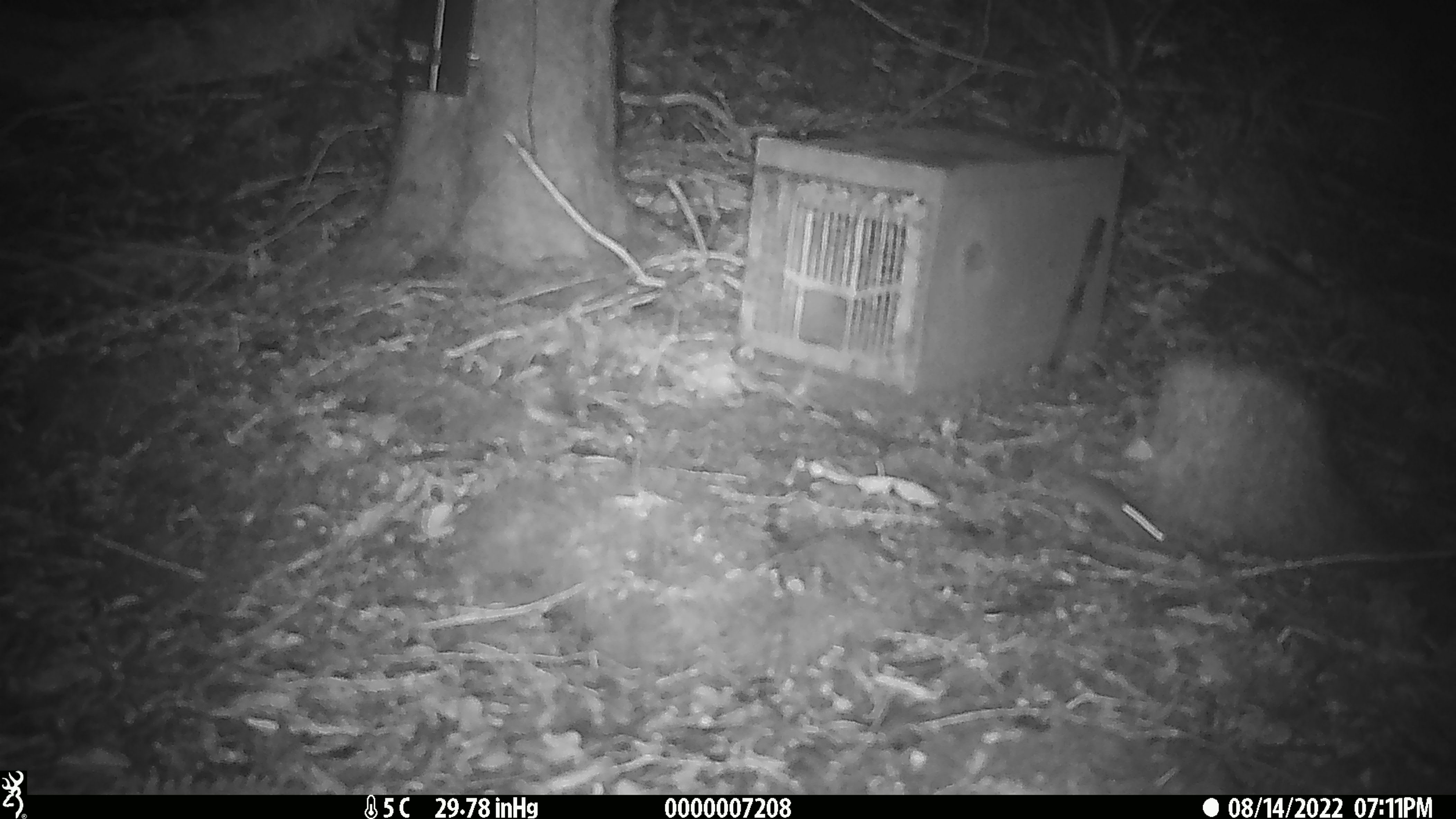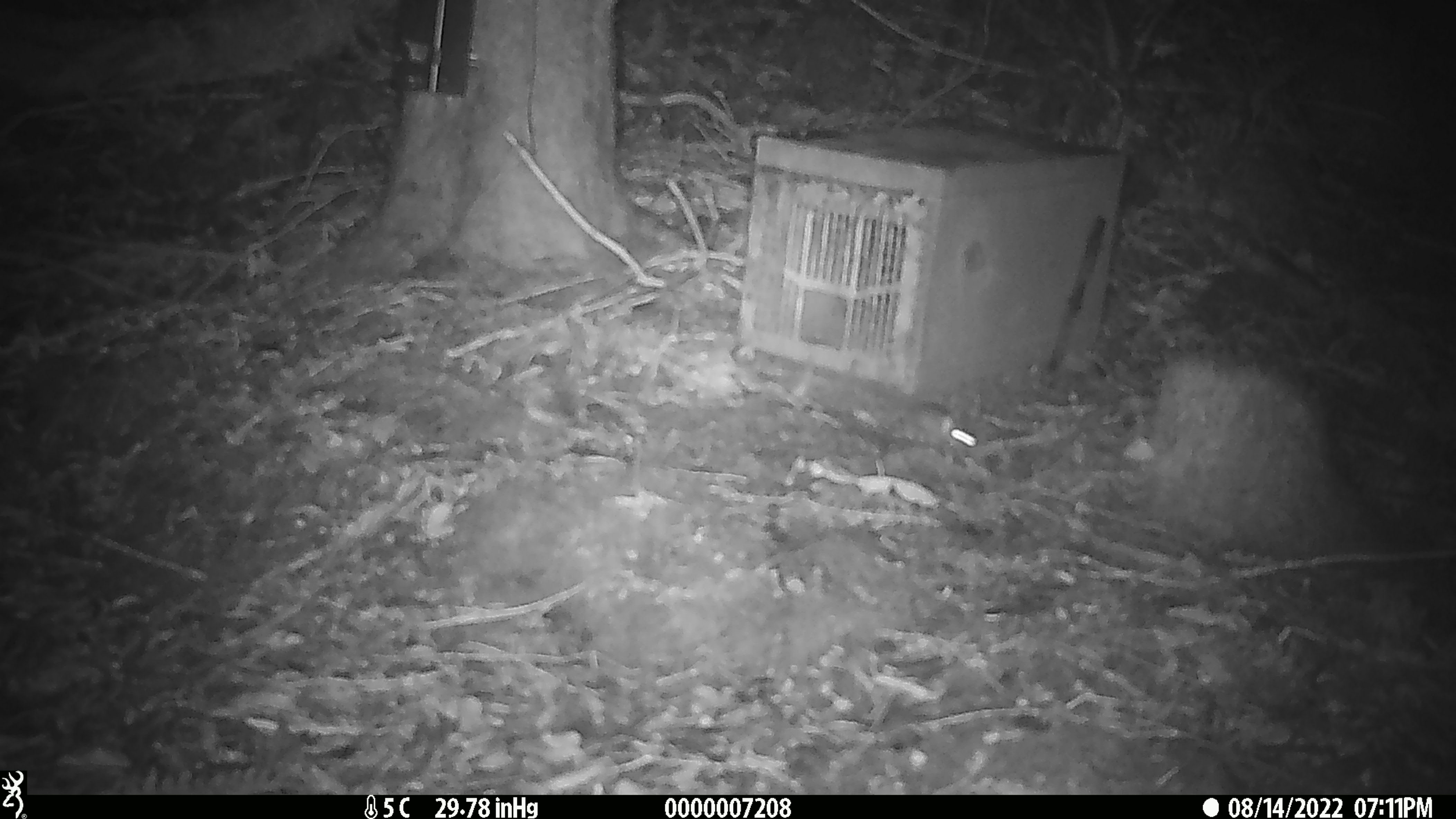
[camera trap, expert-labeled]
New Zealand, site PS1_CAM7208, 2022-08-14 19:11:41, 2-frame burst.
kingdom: Animalia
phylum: Chordata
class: Mammalia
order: Rodentia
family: Muridae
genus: Mus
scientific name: Mus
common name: mouse